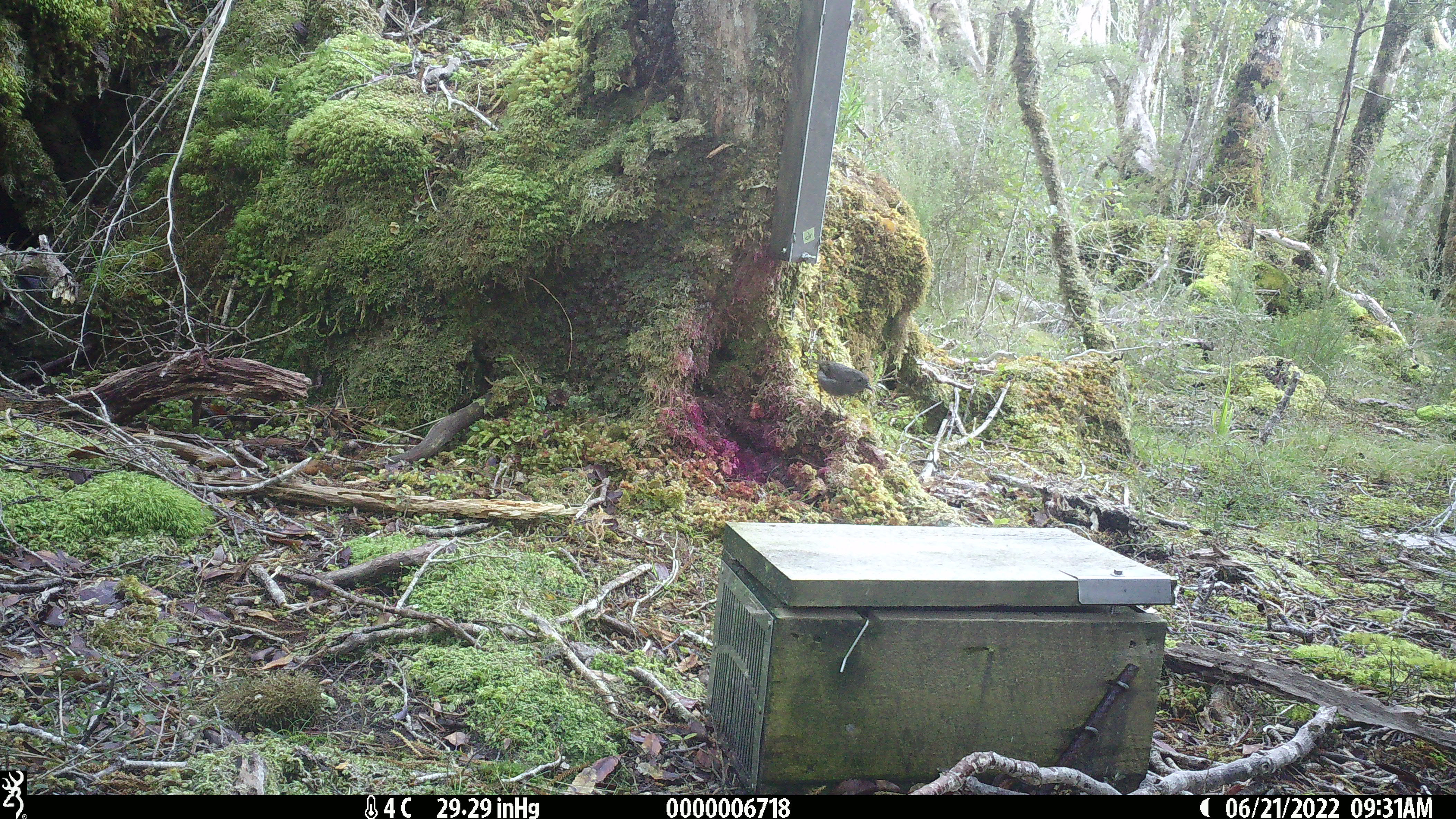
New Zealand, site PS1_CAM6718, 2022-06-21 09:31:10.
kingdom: Animalia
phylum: Chordata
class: Aves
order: Passeriformes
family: Petroicidae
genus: Petroica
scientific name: Petroica australis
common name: new zealand robin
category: robin